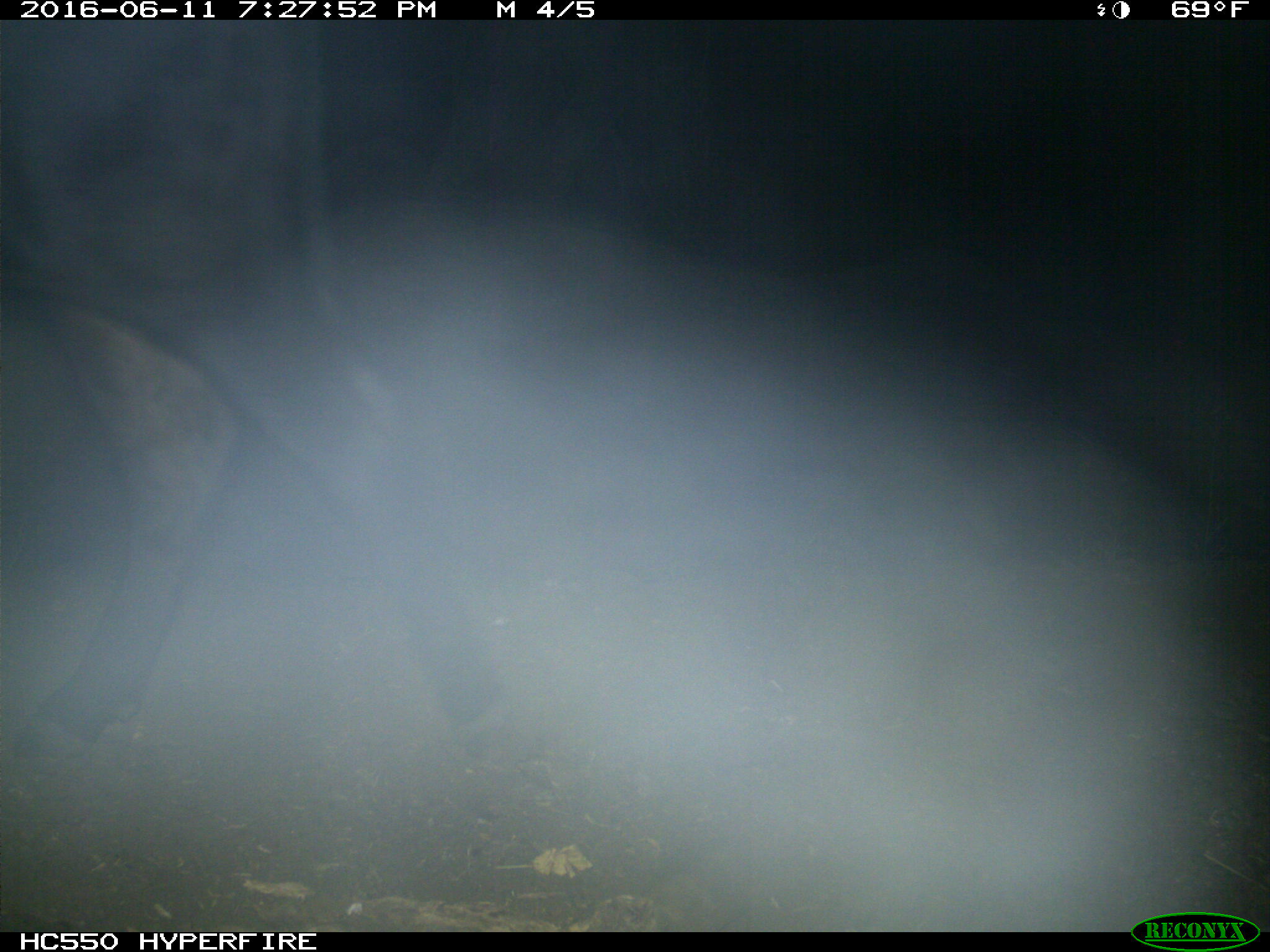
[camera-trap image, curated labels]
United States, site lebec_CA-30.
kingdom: Animalia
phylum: Chordata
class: Mammalia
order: Artiodactyla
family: Bovidae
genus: Bos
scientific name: Bos taurus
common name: domestic cow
Bos taurus (domestic cow).